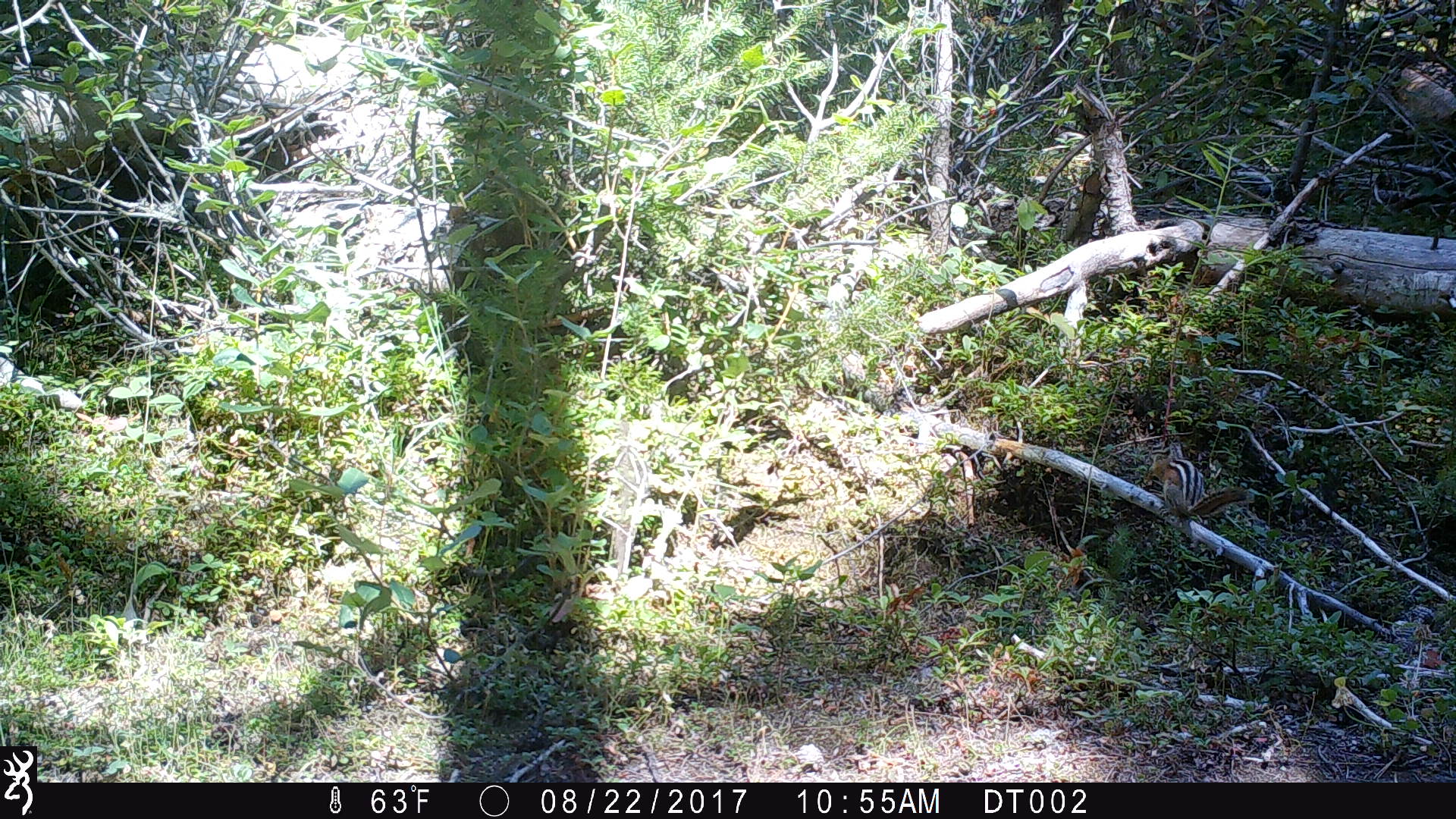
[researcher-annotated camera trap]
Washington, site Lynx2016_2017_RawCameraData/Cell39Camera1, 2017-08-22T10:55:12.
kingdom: Animalia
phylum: Chordata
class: Mammalia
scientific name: Mammalia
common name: small mammal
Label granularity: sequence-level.